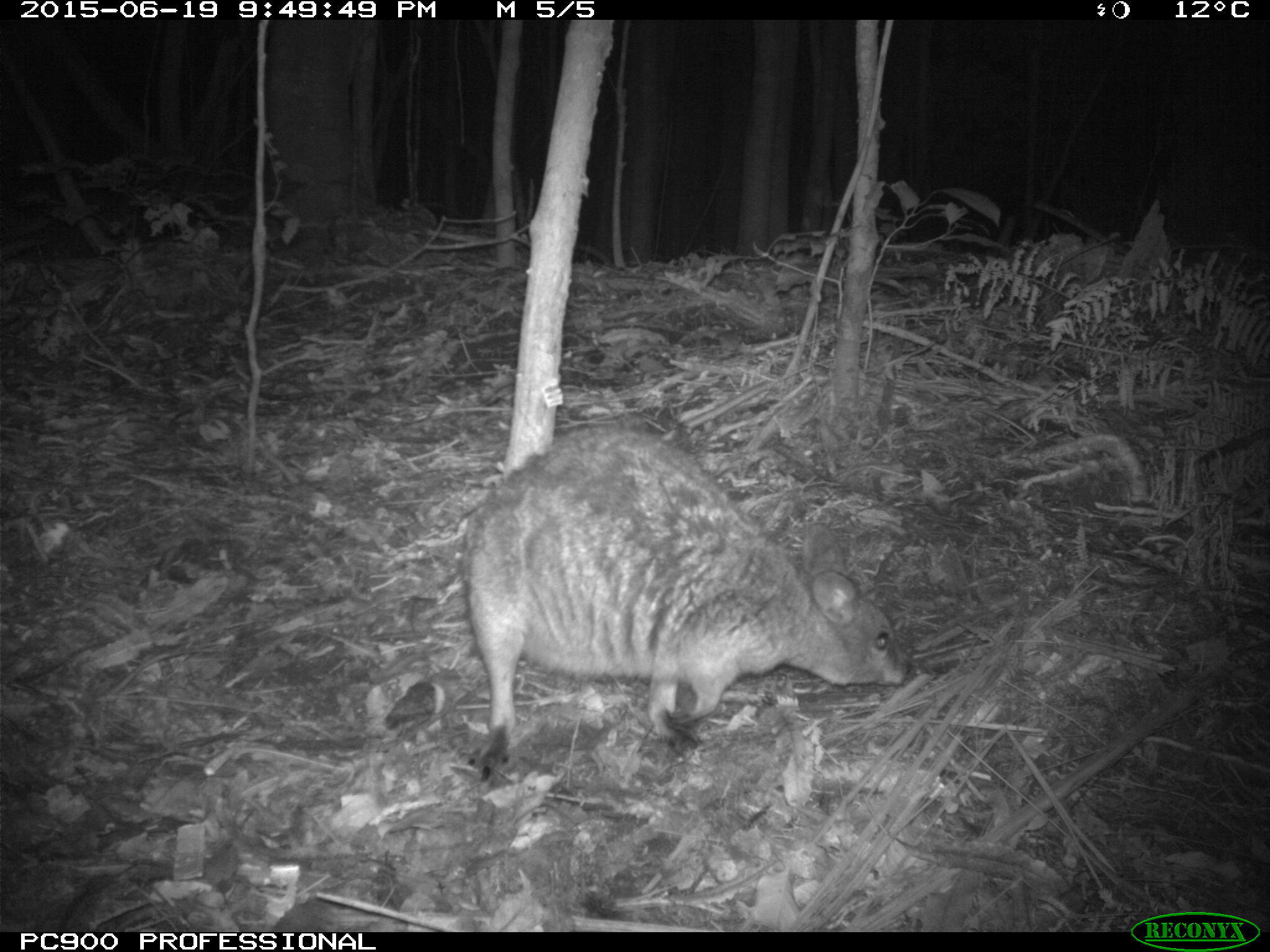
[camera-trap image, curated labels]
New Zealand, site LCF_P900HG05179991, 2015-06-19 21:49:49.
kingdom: Animalia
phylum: Chordata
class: Mammalia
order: Diprotodontia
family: Macropodidae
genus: Notamacropus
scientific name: Notamacropus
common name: wallaby